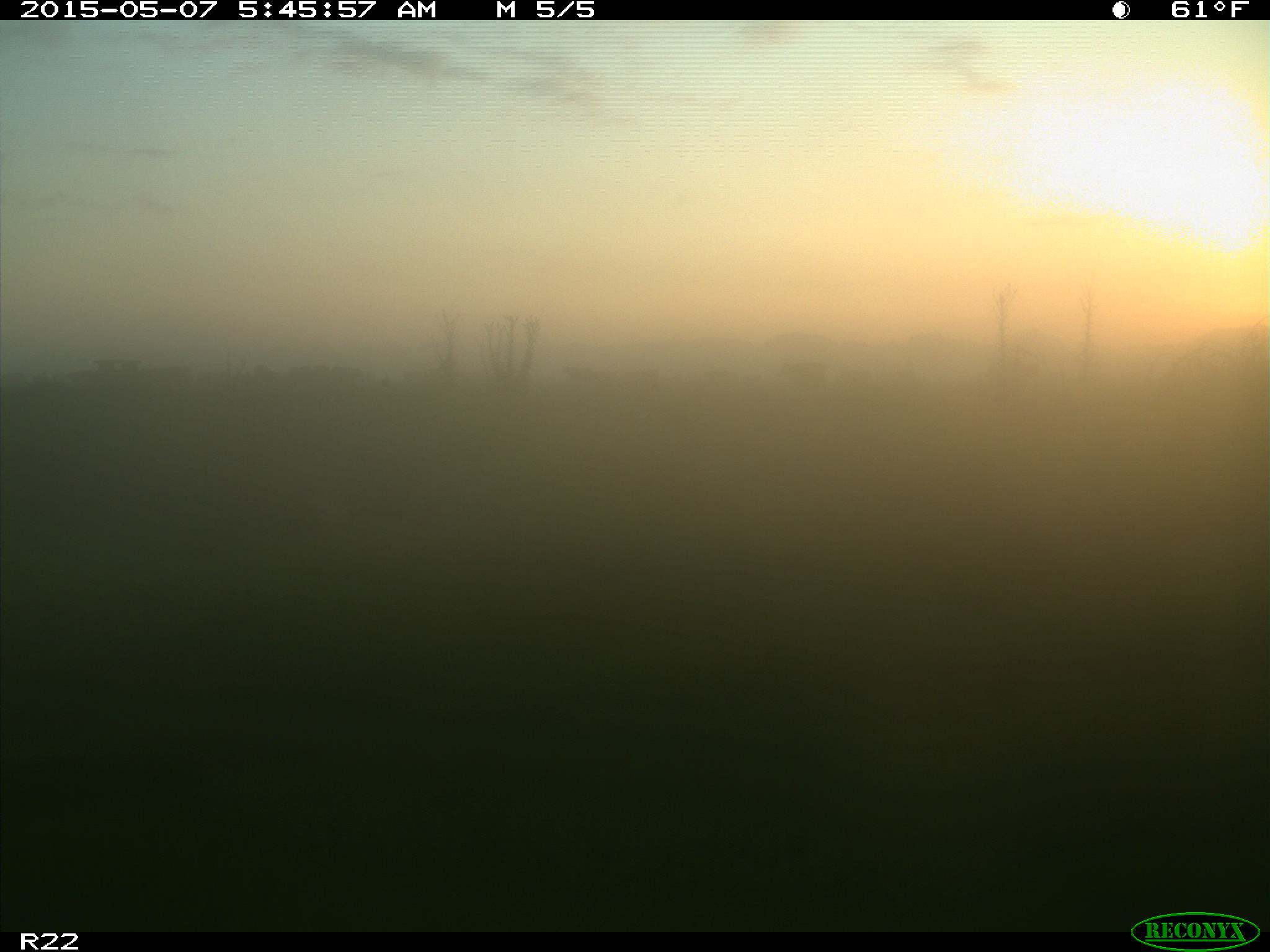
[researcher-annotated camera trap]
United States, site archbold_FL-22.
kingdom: Animalia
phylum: Chordata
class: Mammalia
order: Artiodactyla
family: Bovidae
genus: Bos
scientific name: Bos taurus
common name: domestic cow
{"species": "Bos taurus (domestic cow)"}